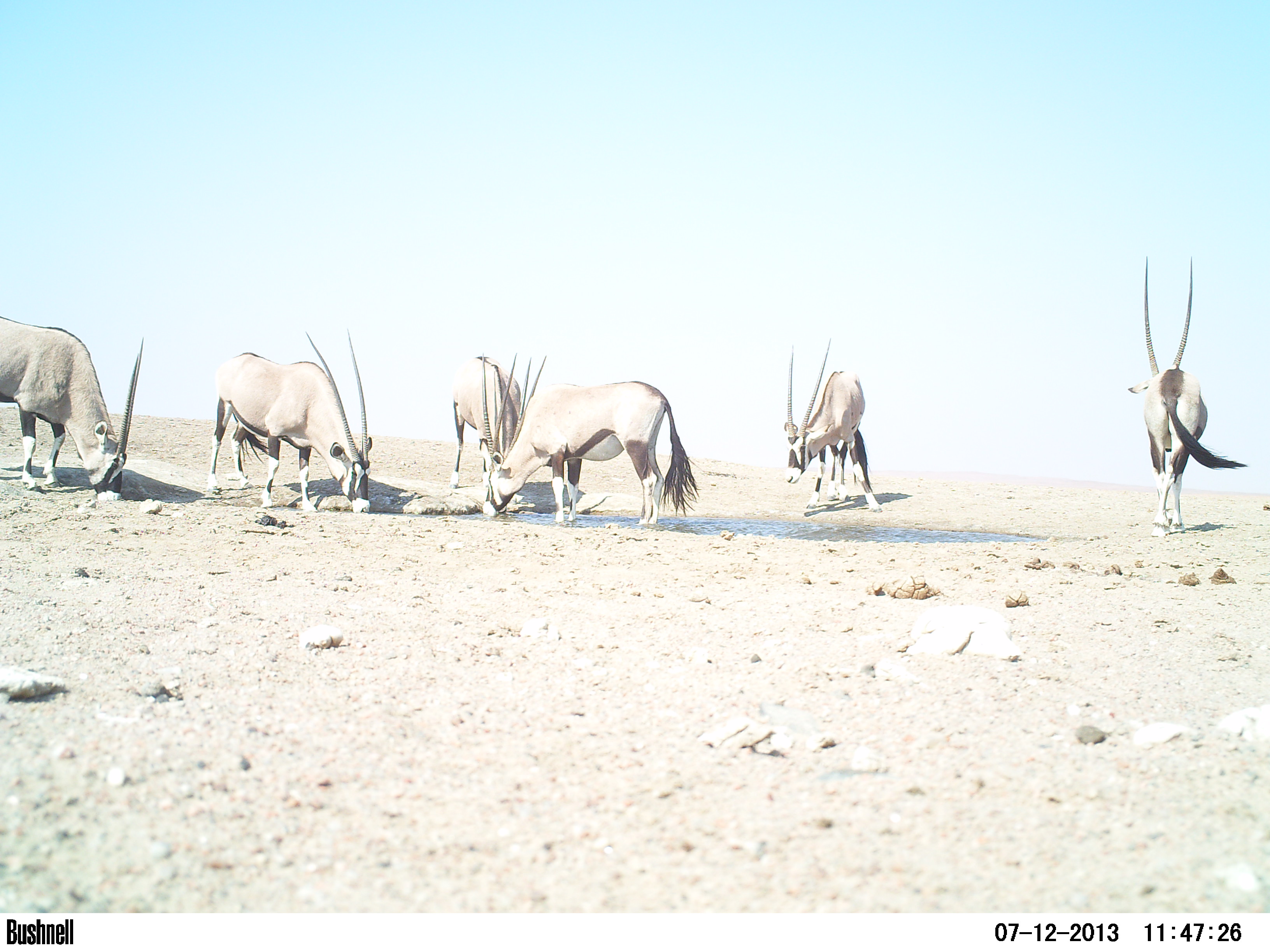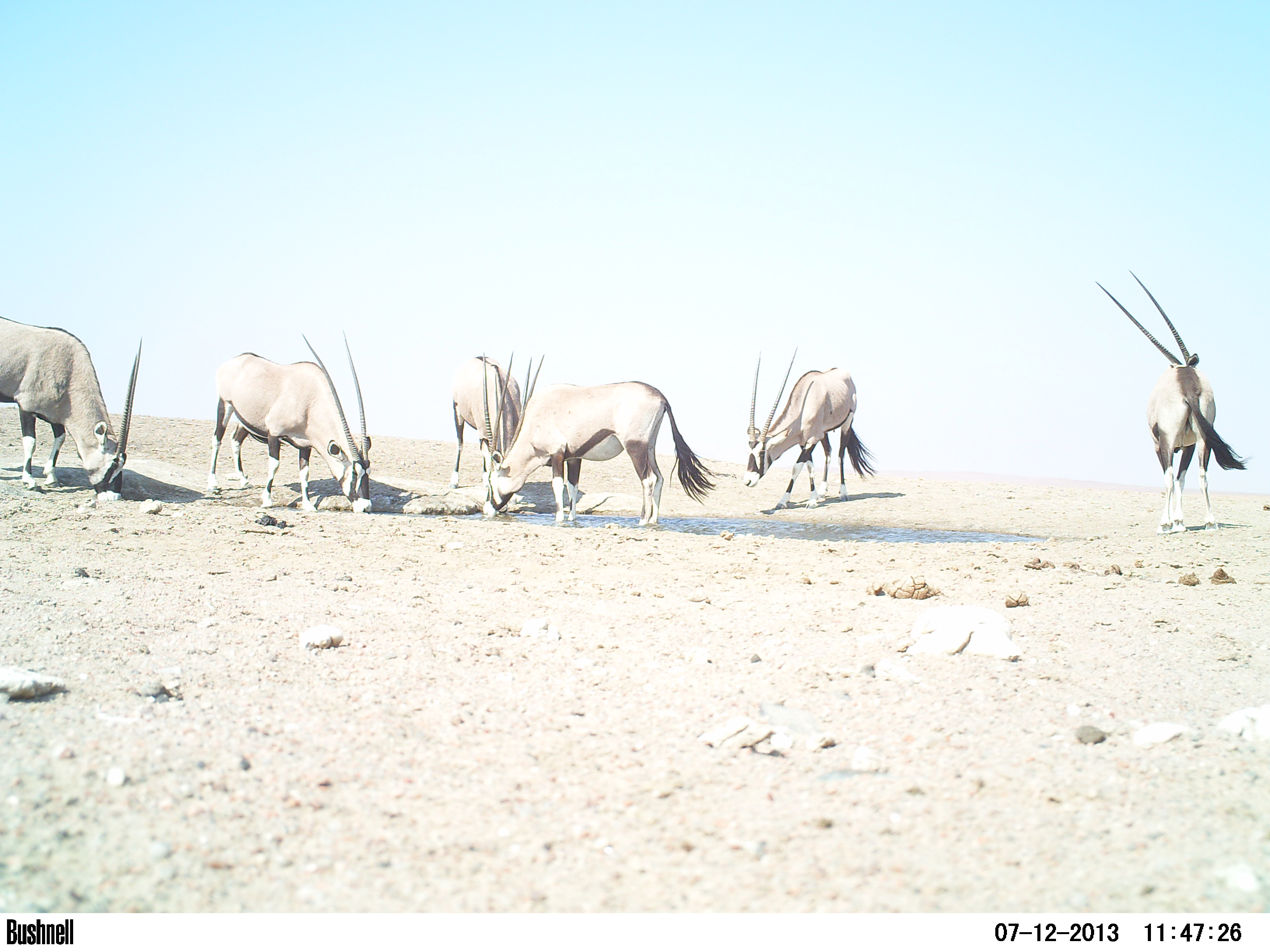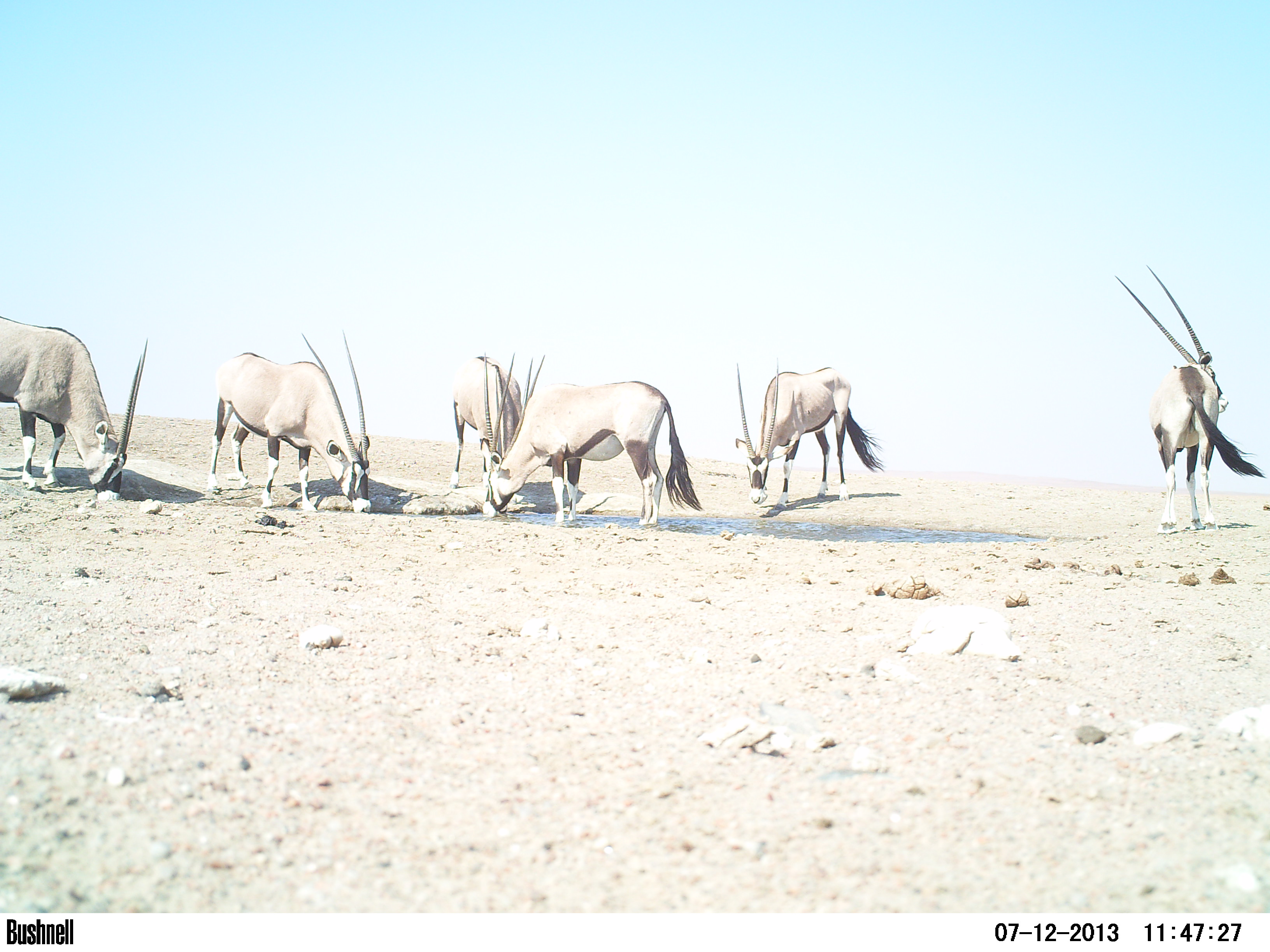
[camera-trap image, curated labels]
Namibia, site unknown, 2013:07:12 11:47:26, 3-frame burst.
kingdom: Animalia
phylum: Chordata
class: Mammalia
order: Artiodactyla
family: Bovidae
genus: Oryx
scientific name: Oryx gazella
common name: gemsbok